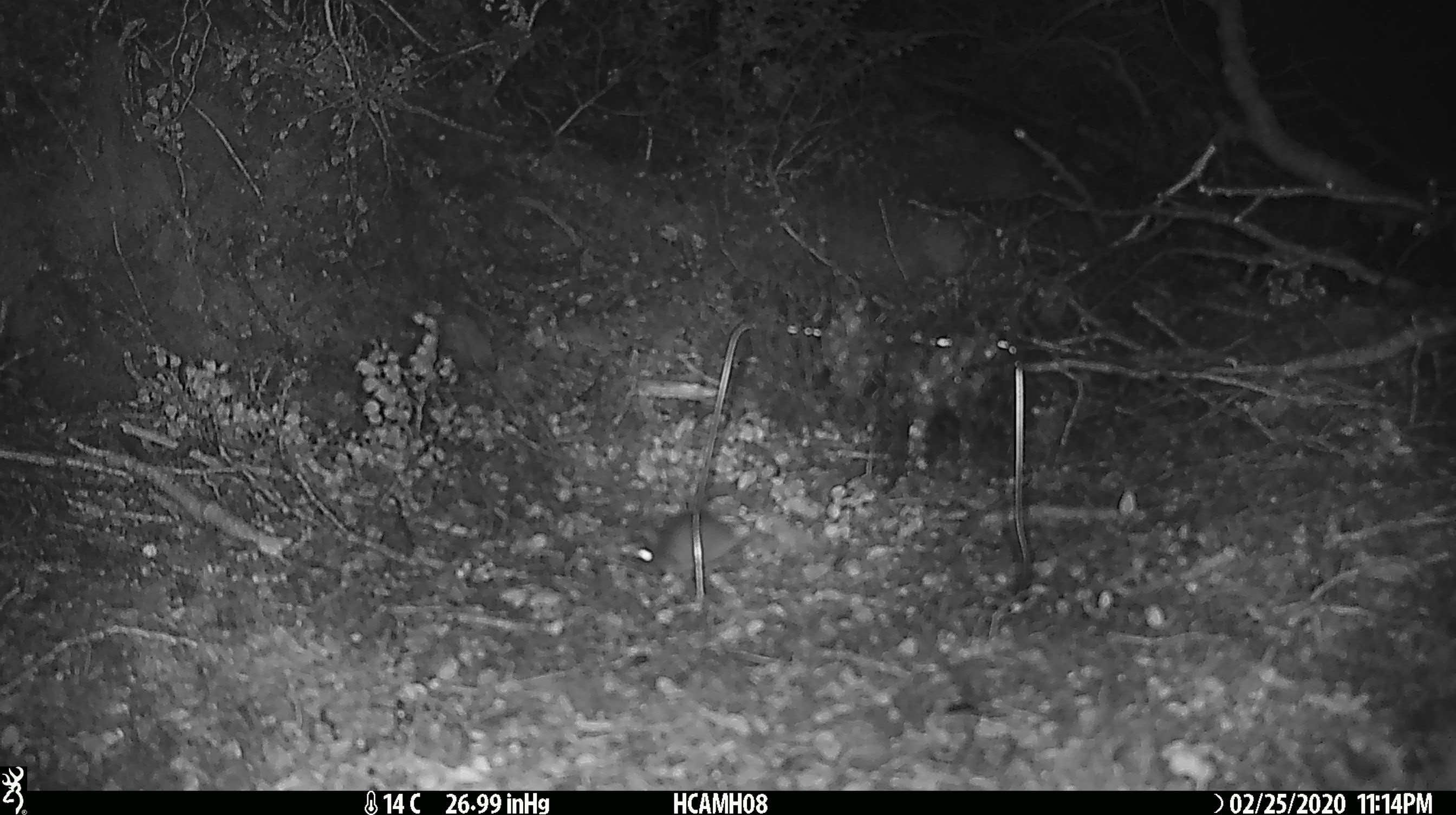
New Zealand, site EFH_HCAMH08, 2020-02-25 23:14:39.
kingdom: Animalia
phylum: Chordata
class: Mammalia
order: Rodentia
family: Muridae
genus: Mus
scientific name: Mus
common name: mouse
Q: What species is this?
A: Mouse (Mus).